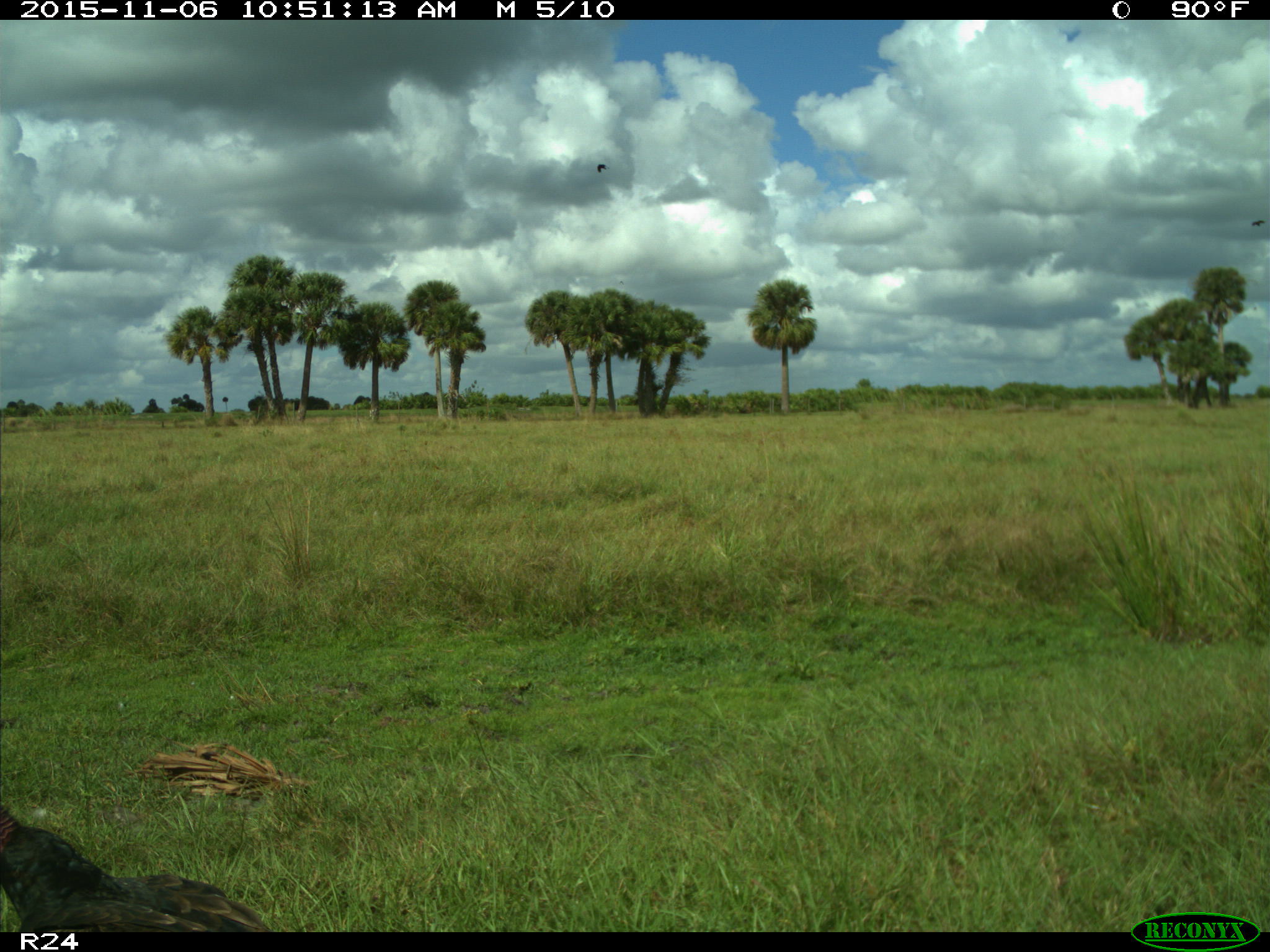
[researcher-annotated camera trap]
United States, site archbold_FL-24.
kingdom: Animalia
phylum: Chordata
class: Aves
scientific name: Aves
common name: birds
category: unidentified bird